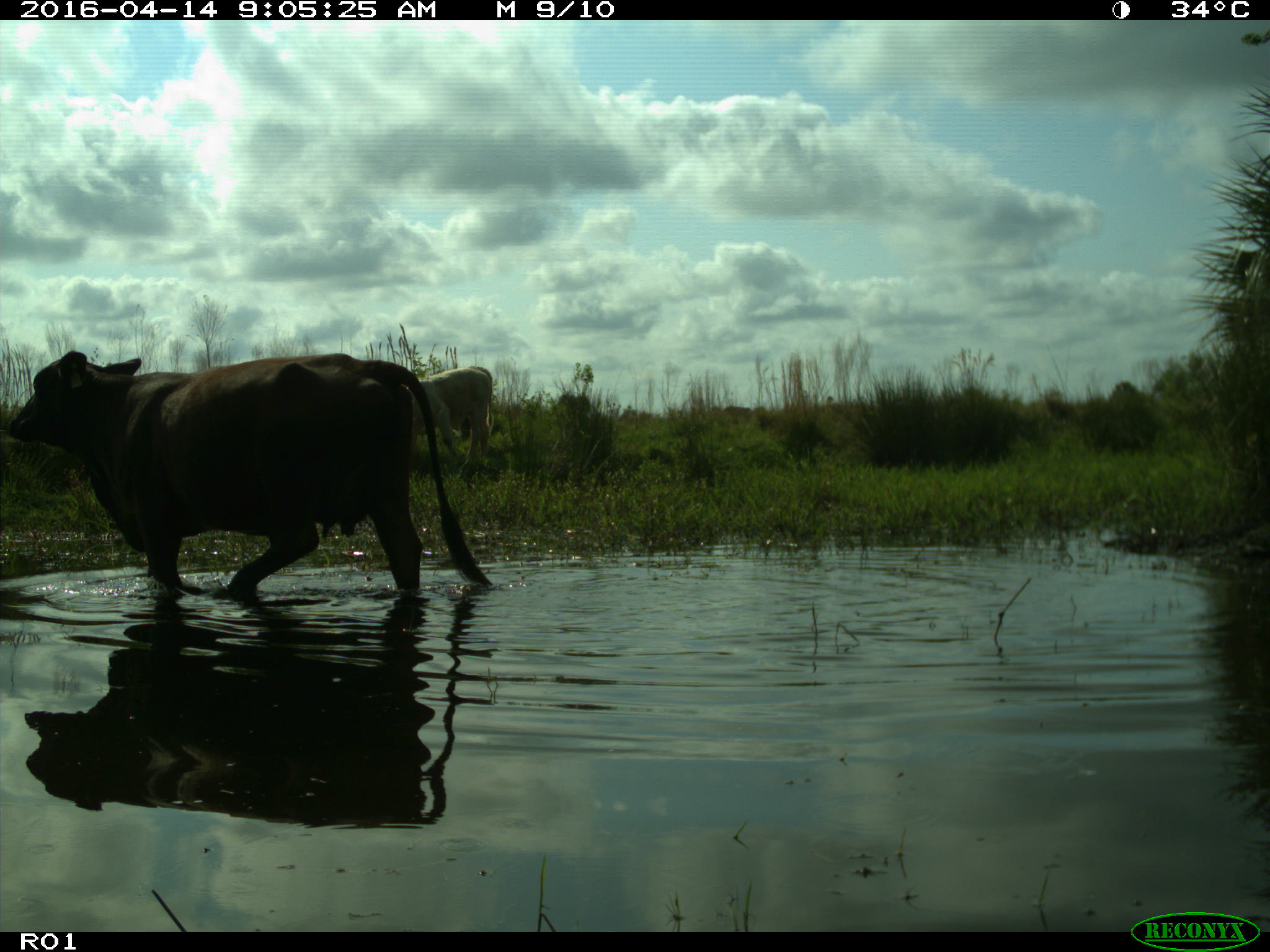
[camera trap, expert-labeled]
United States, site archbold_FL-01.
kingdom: Animalia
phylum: Chordata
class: Mammalia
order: Artiodactyla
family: Bovidae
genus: Bos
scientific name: Bos taurus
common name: domestic cow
Bos taurus (domestic cow).